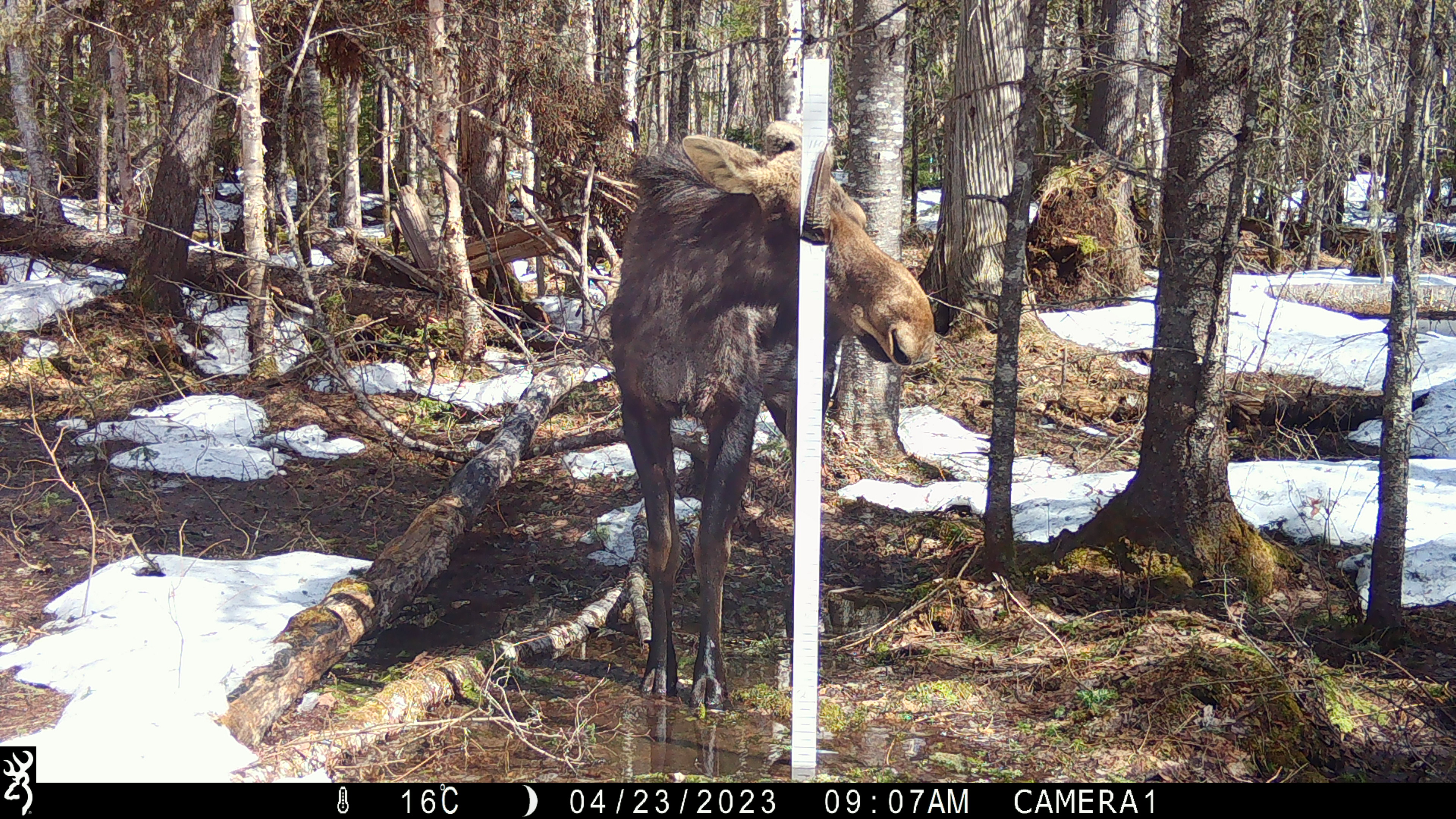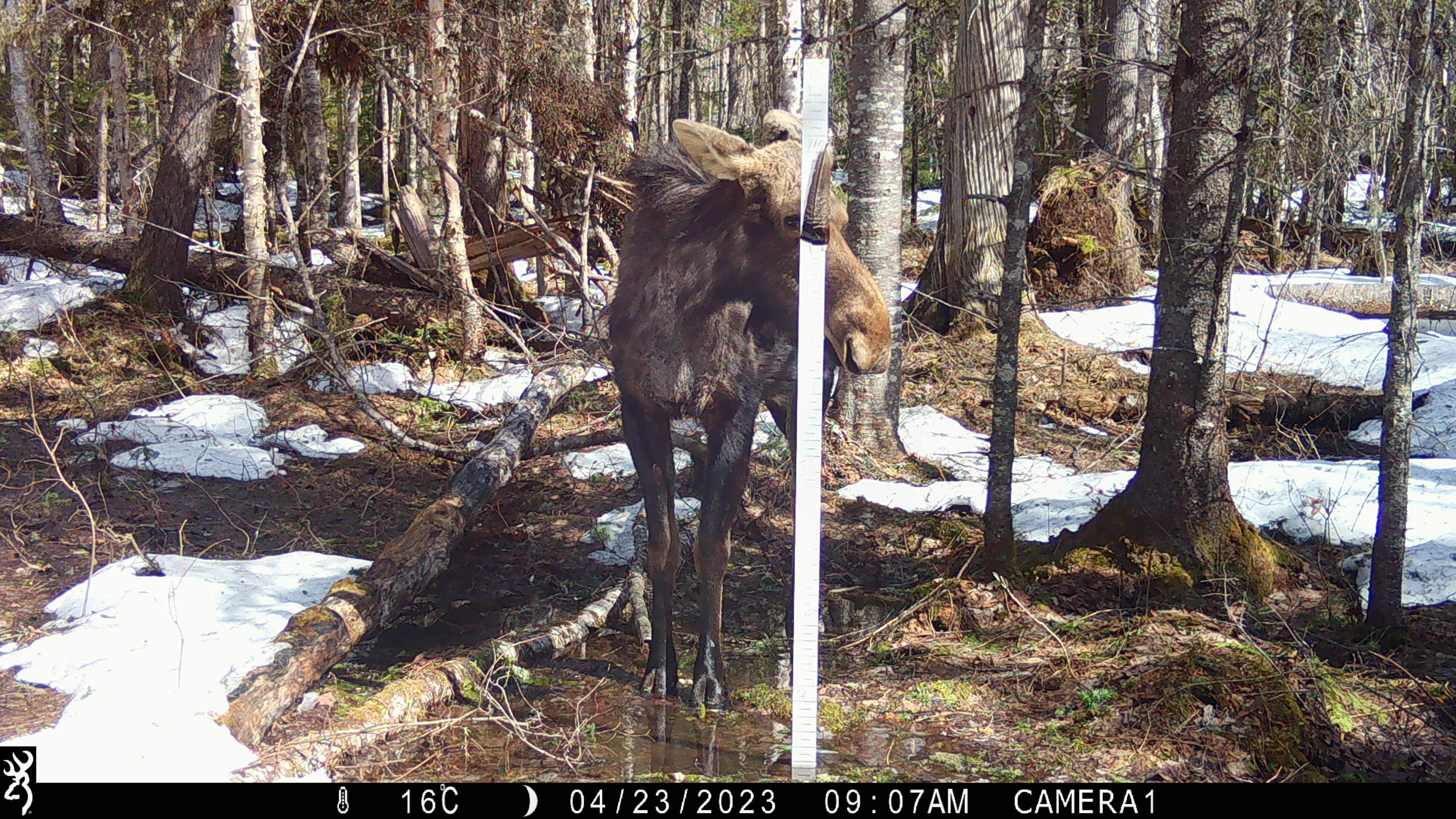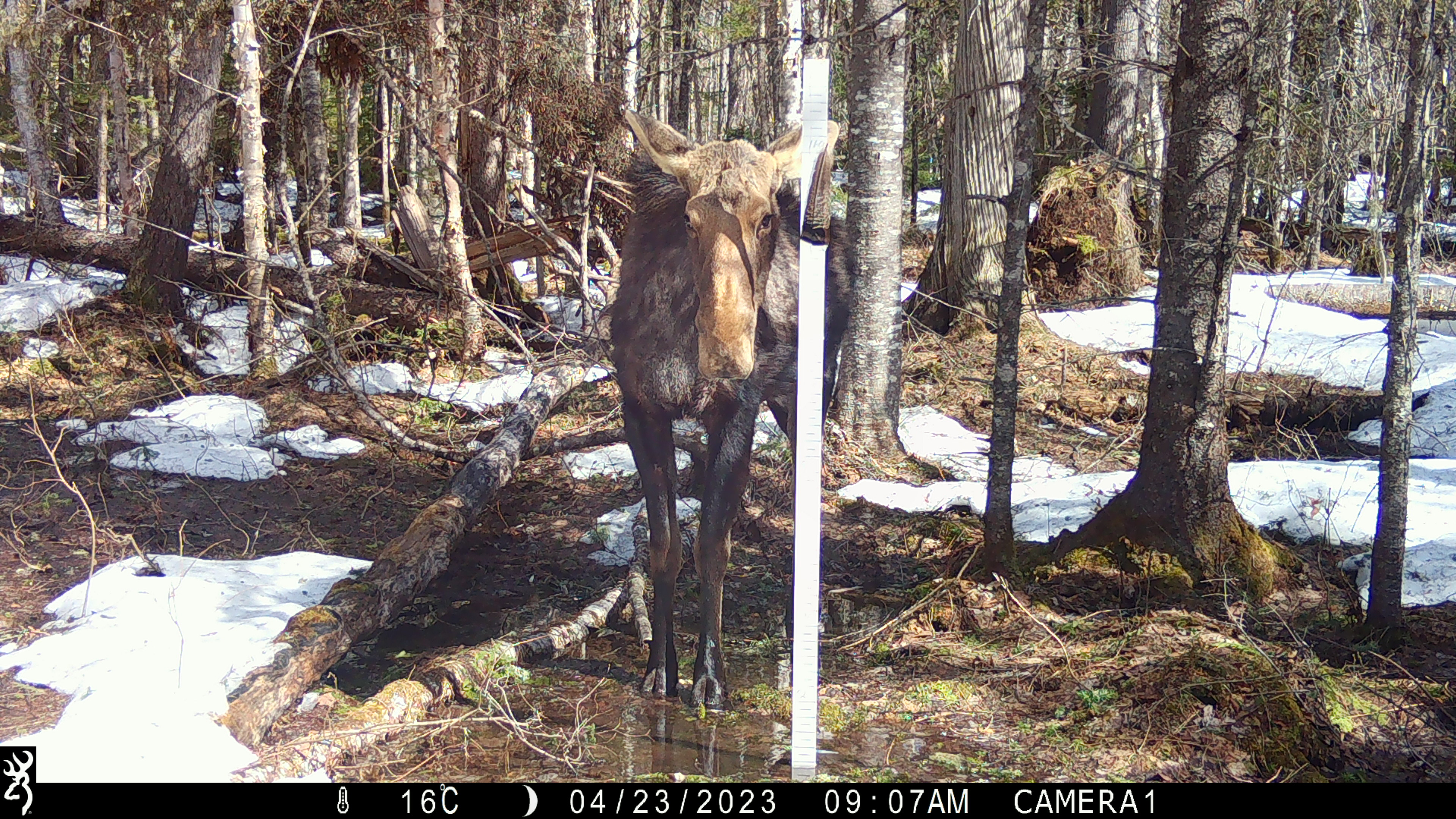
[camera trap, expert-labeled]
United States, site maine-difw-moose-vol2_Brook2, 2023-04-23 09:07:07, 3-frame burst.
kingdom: Animalia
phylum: Chordata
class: Mammalia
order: Artiodactyla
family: Cervidae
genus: Alces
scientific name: Alces alces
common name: moose